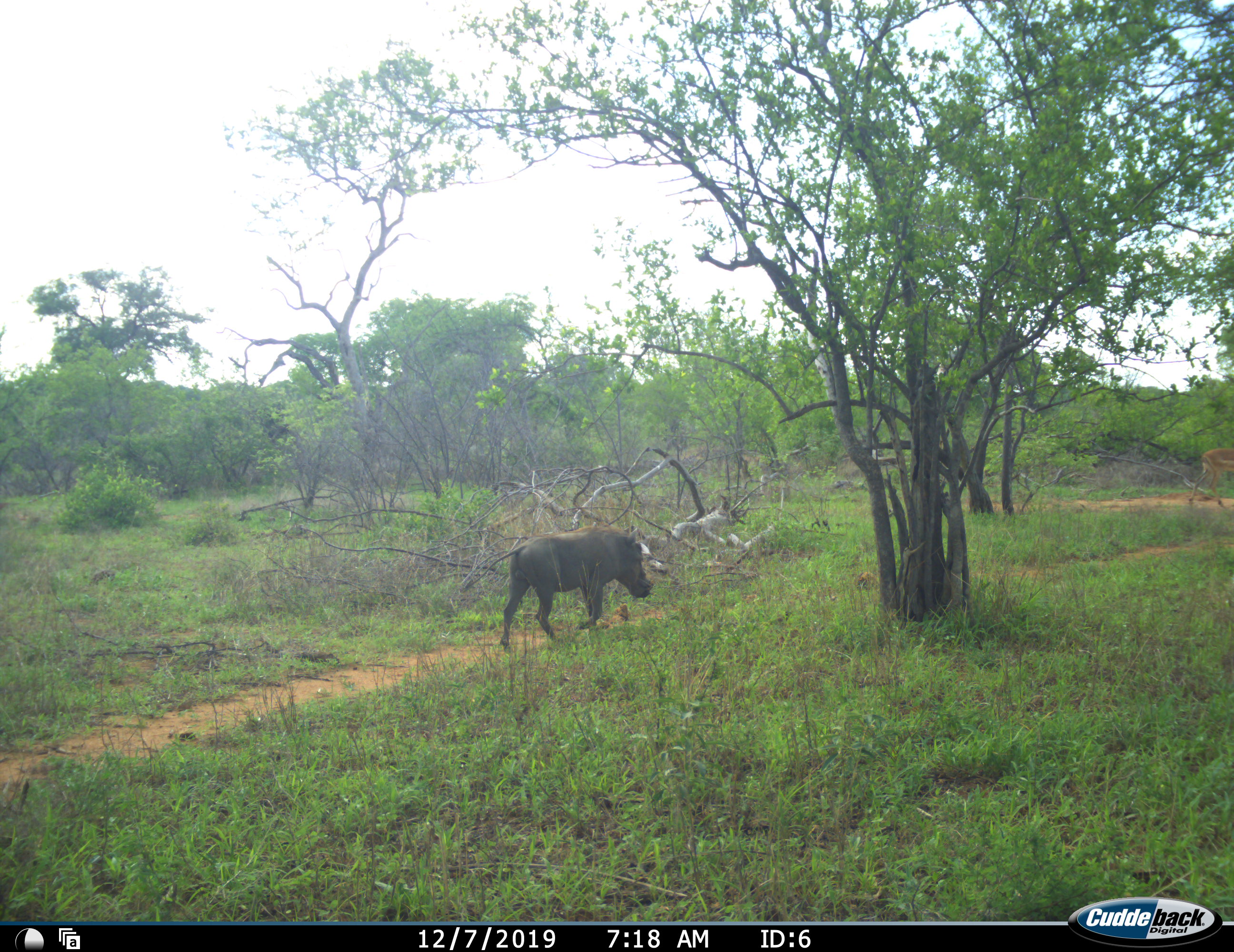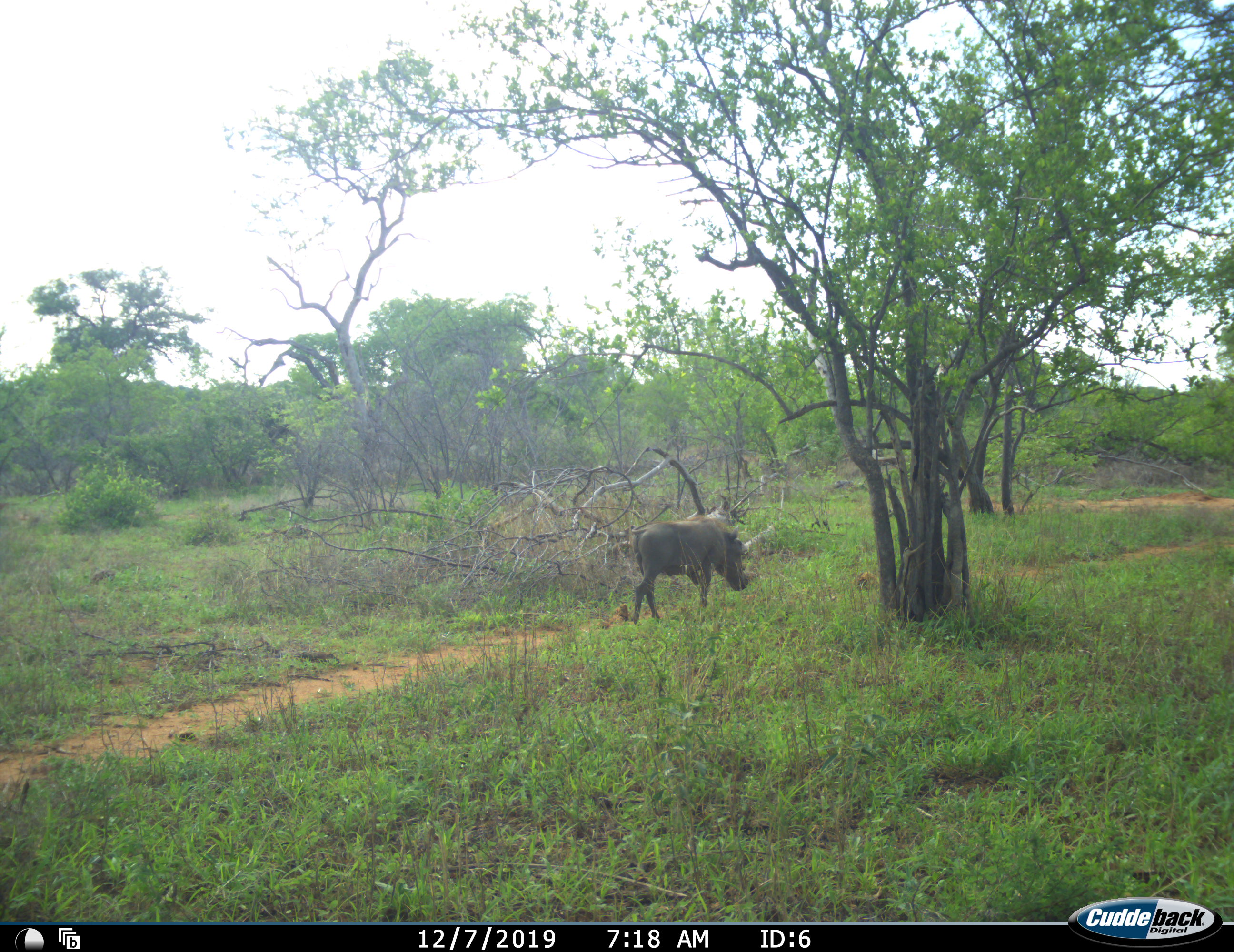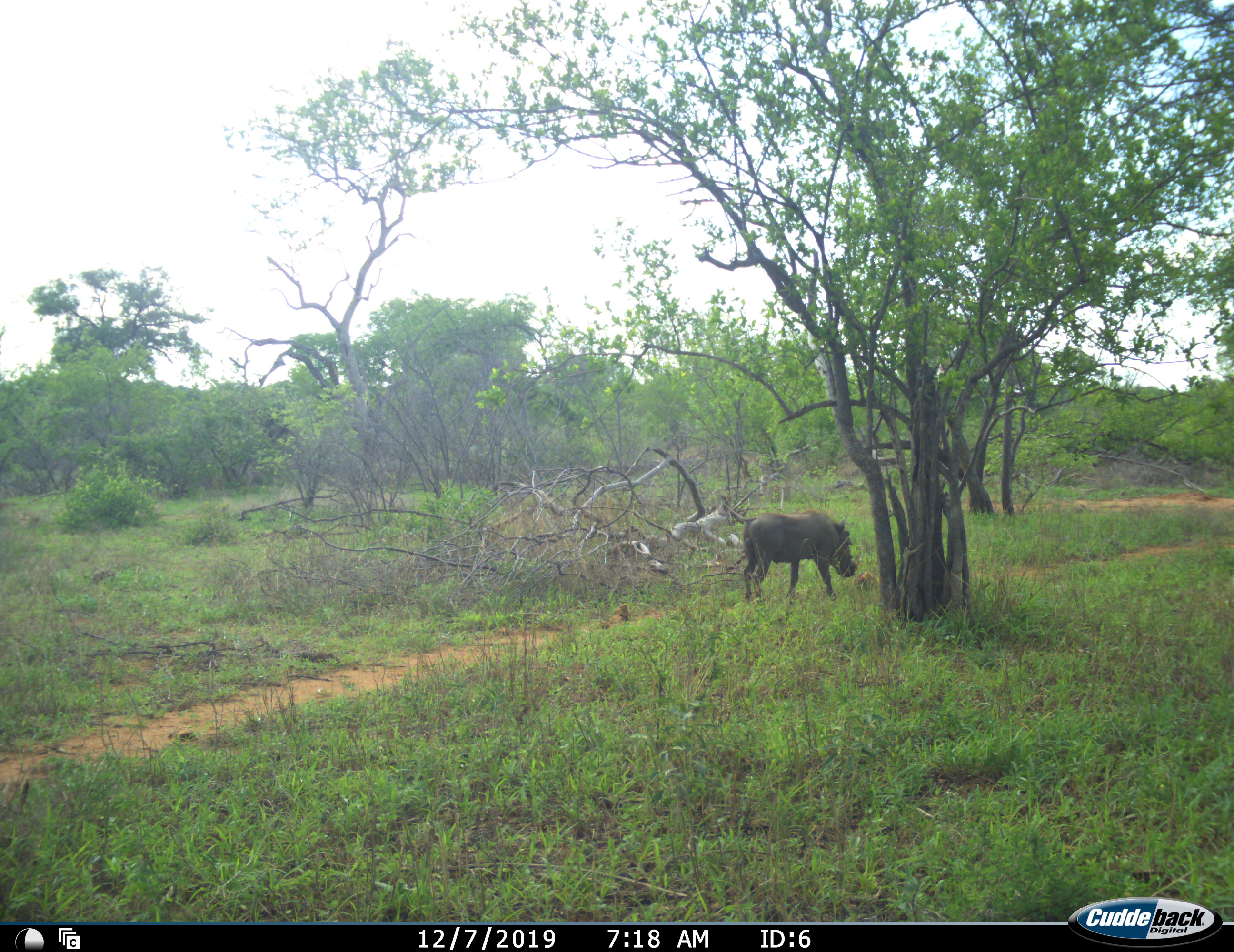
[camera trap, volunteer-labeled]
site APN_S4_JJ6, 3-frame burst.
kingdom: Animalia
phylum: Chordata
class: Mammalia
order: Artiodactyla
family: Suidae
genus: Phacochoerus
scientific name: Phacochoerus africanus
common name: warthog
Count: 1.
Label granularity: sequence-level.